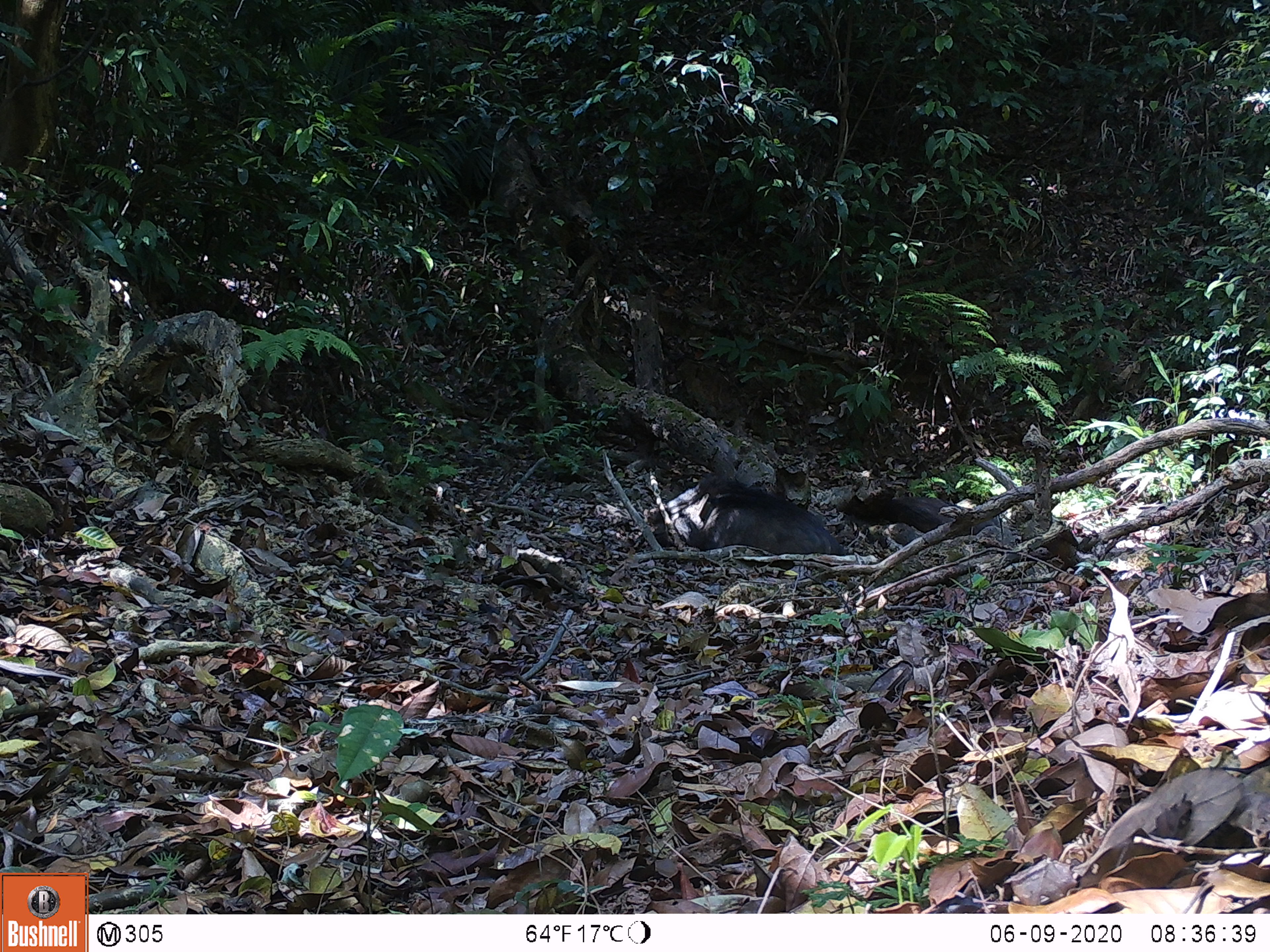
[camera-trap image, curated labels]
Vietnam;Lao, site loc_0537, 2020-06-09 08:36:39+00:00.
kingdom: Animalia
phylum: Chordata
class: Mammalia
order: Artiodactyla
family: Suidae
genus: Sus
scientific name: Sus scrofa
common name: eurasian wild pig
Eurasian wild pig (Sus scrofa). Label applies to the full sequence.